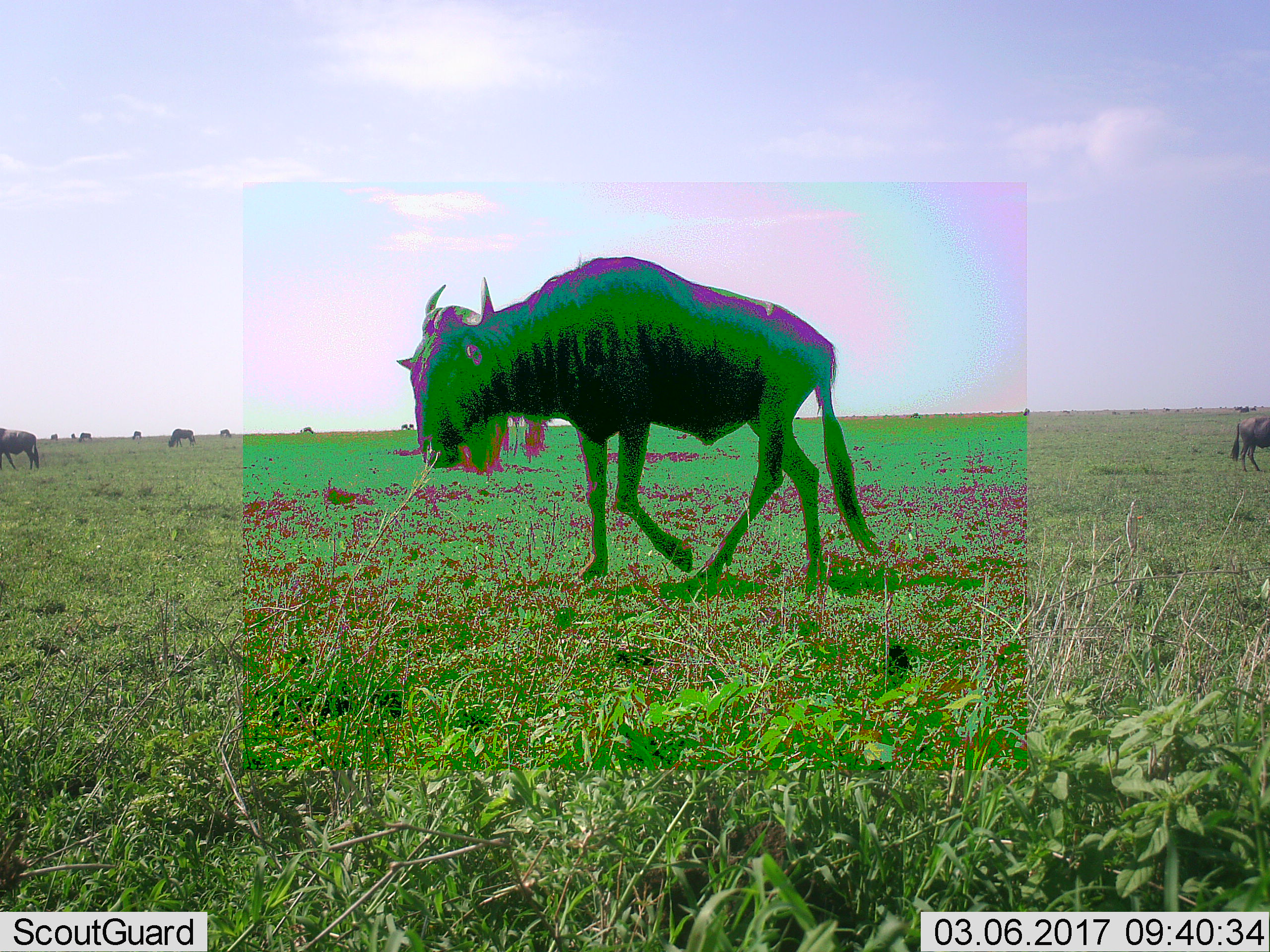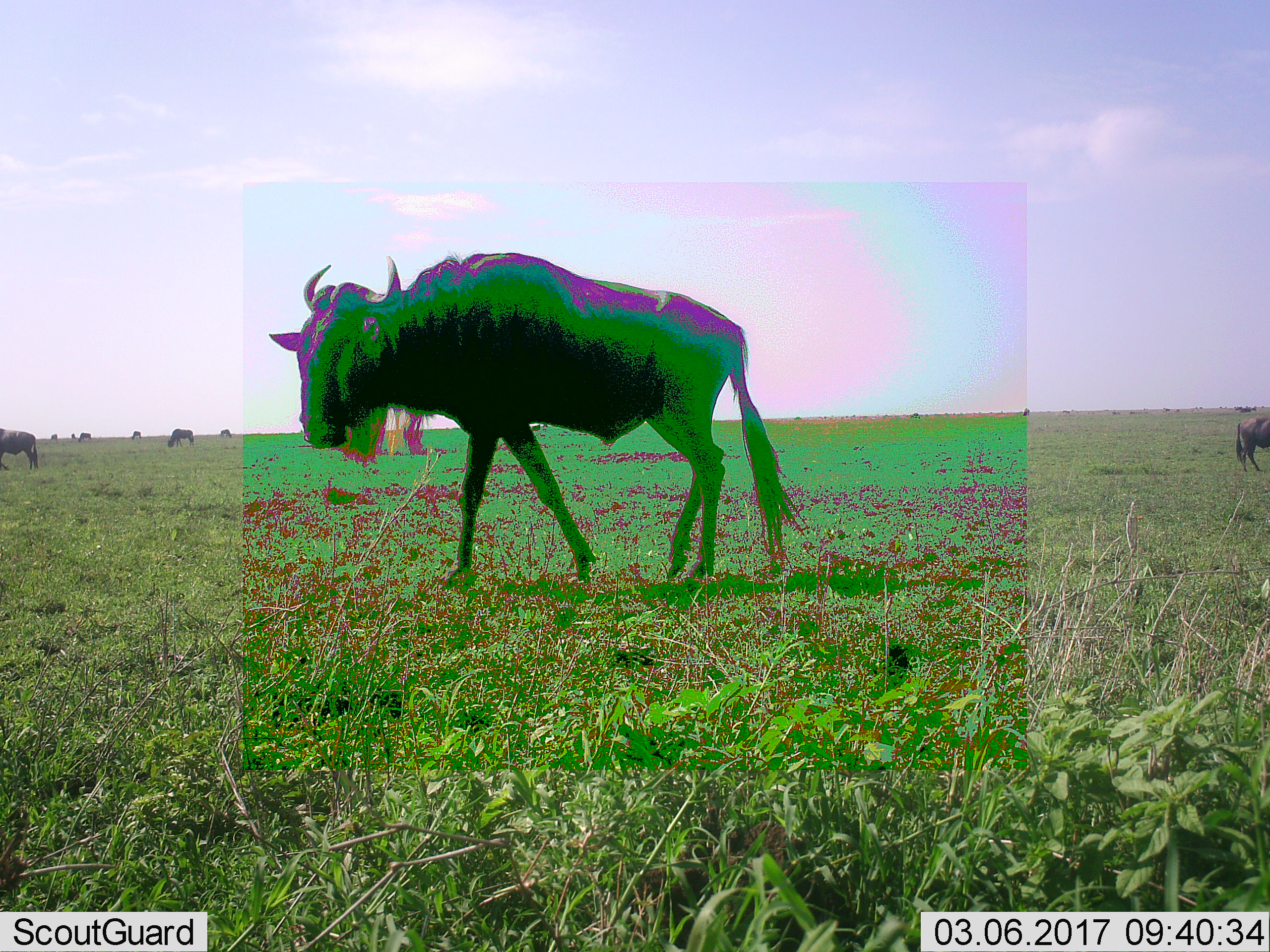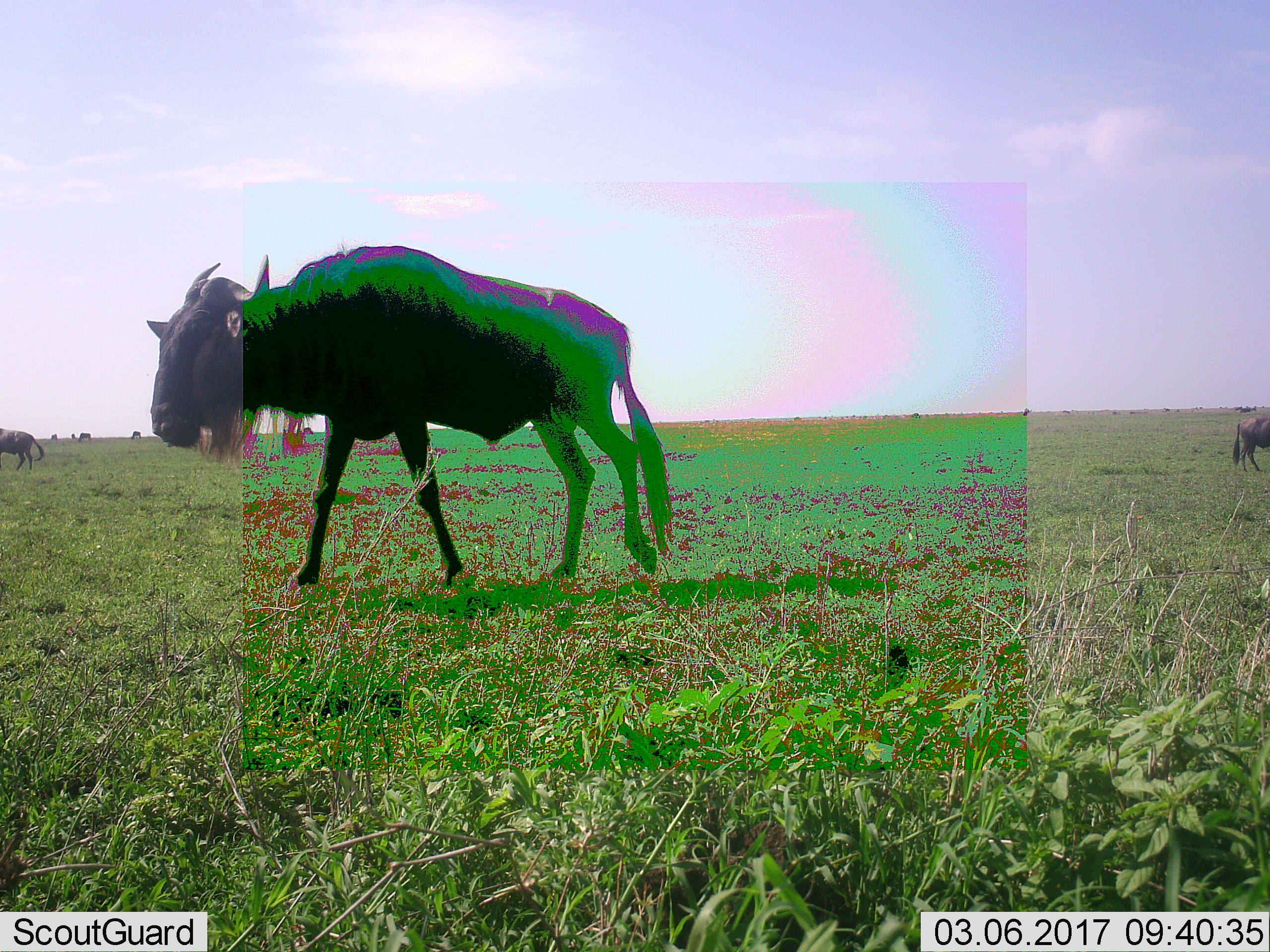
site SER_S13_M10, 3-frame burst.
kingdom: Animalia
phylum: Chordata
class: Mammalia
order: Artiodactyla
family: Bovidae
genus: Connochaetes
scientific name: Connochaetes taurinus taurinus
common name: blue wildebeest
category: wildebeestblue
Wildebeestblue (blue wildebeest) (Connochaetes taurinus taurinus), count 11-50. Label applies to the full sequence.